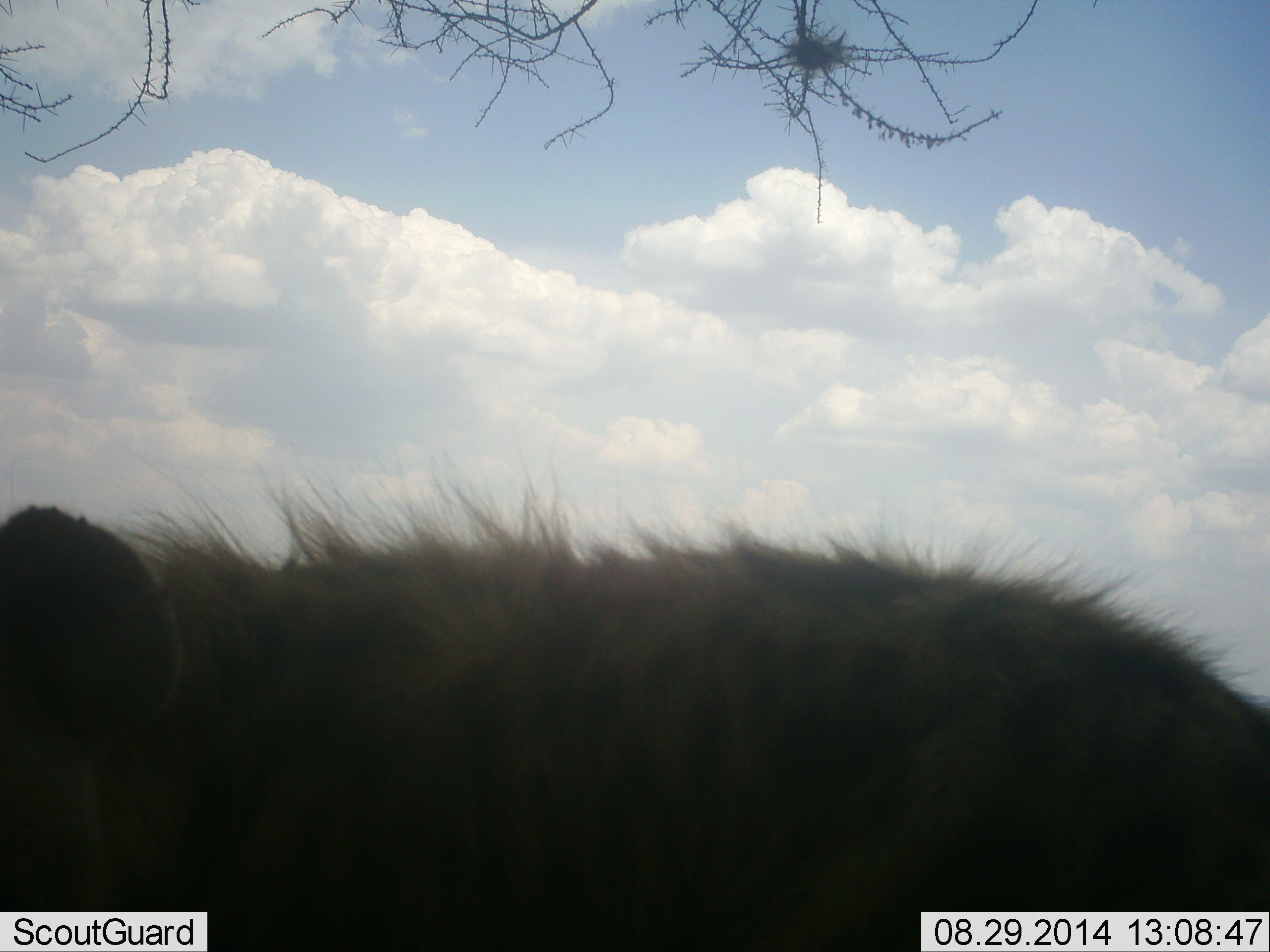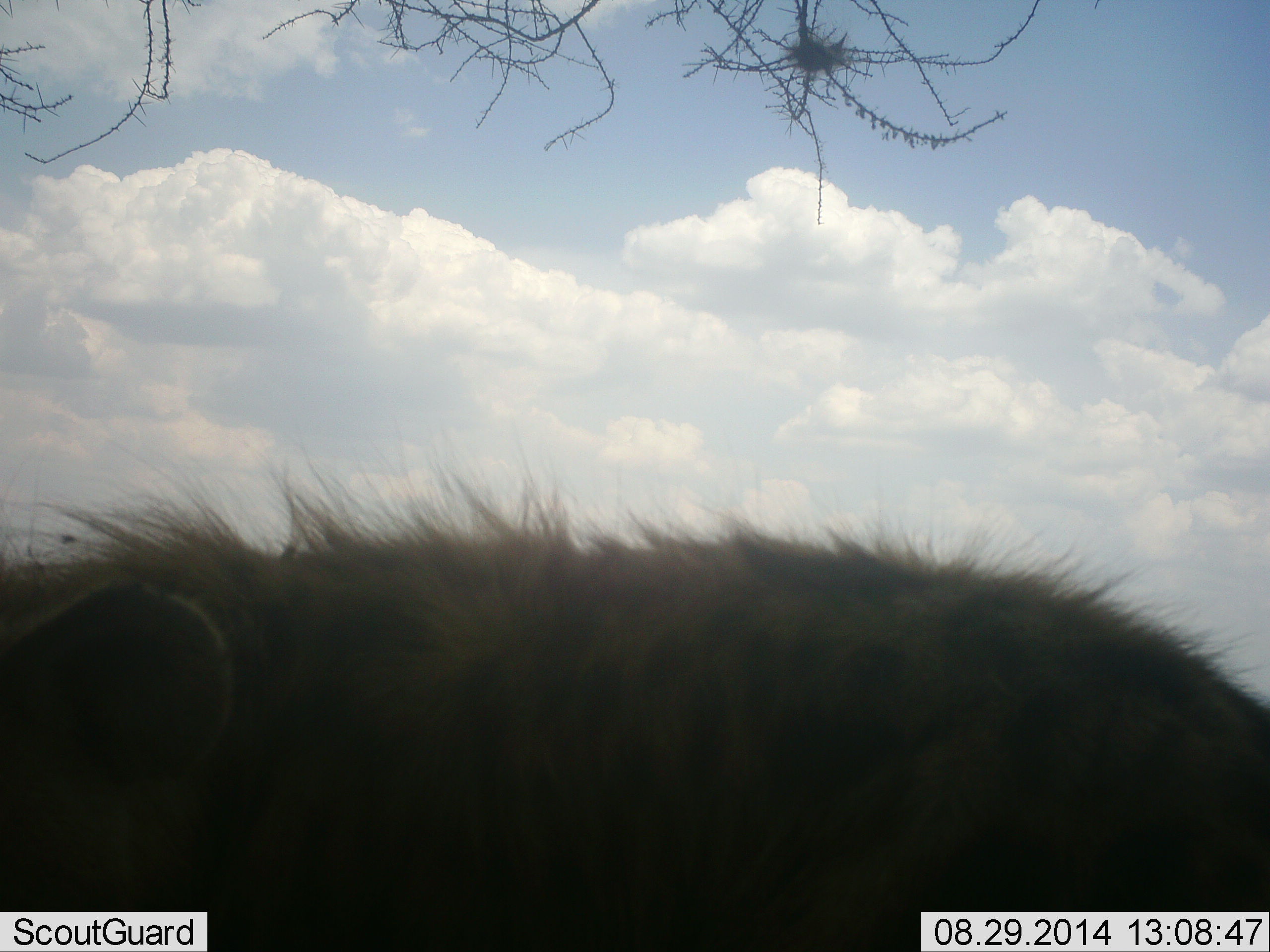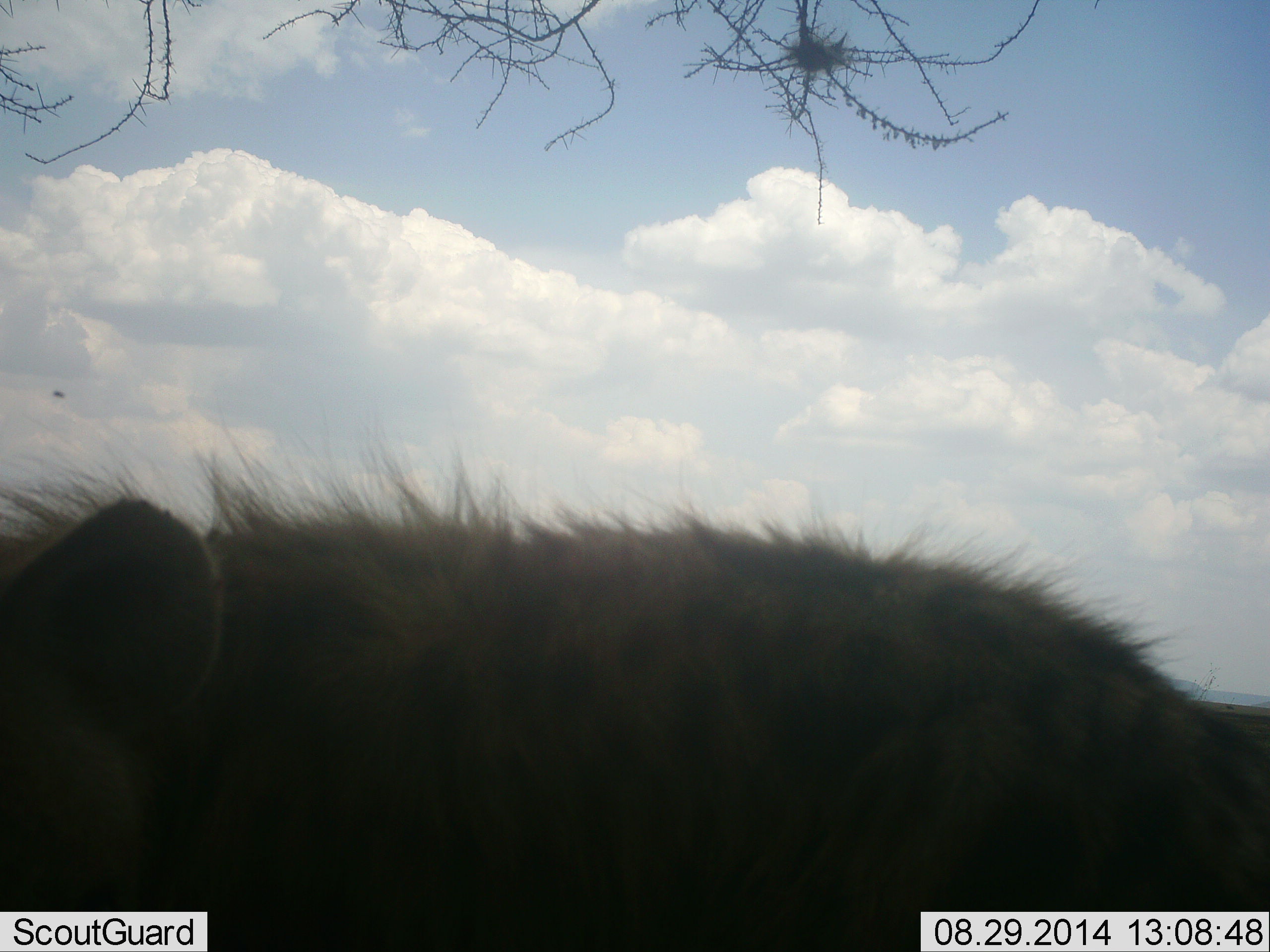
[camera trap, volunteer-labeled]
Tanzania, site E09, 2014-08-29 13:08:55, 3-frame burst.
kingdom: Animalia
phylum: Chordata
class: Mammalia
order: Carnivora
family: Hyaenidae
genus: Crocuta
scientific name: Crocuta crocuta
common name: spotted hyena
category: hyenaspotted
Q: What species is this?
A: Hyenaspotted (spotted hyena) (Crocuta crocuta).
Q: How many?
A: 1.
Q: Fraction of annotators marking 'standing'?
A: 100%.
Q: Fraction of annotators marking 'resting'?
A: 0%.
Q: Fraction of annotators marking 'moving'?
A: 0%.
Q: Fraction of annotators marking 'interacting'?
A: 0%.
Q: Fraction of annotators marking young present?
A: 0%.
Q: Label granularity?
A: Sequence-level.